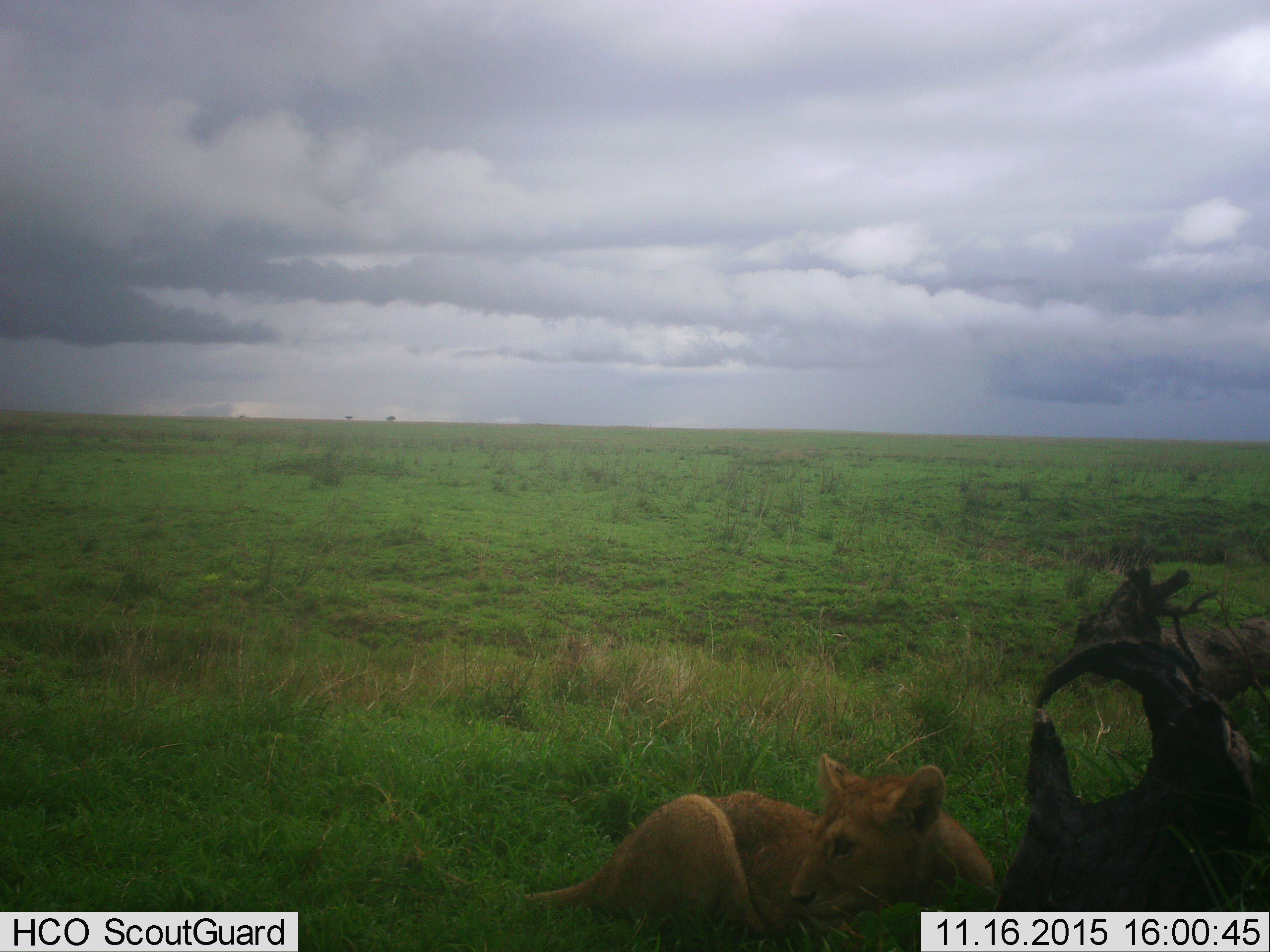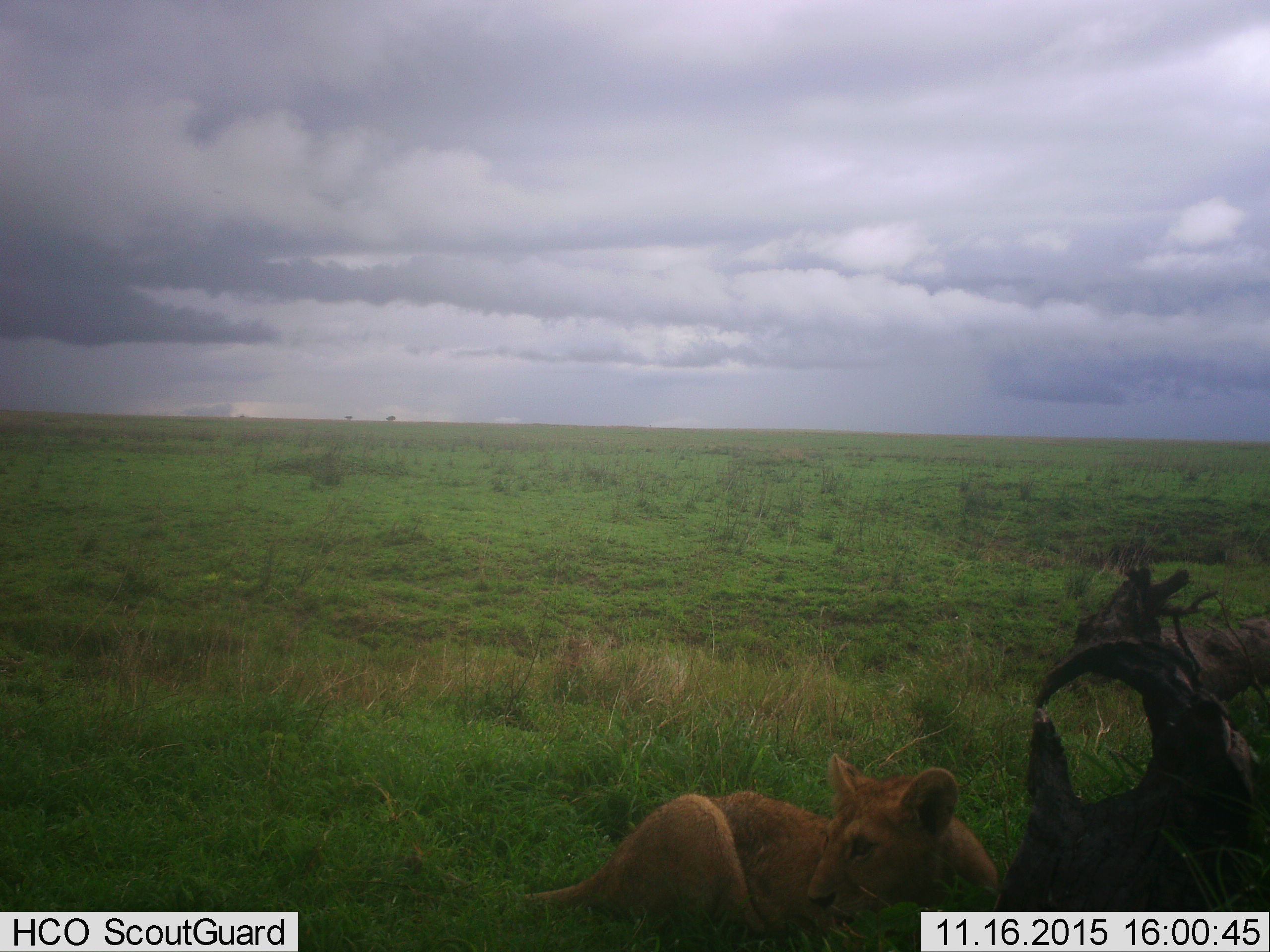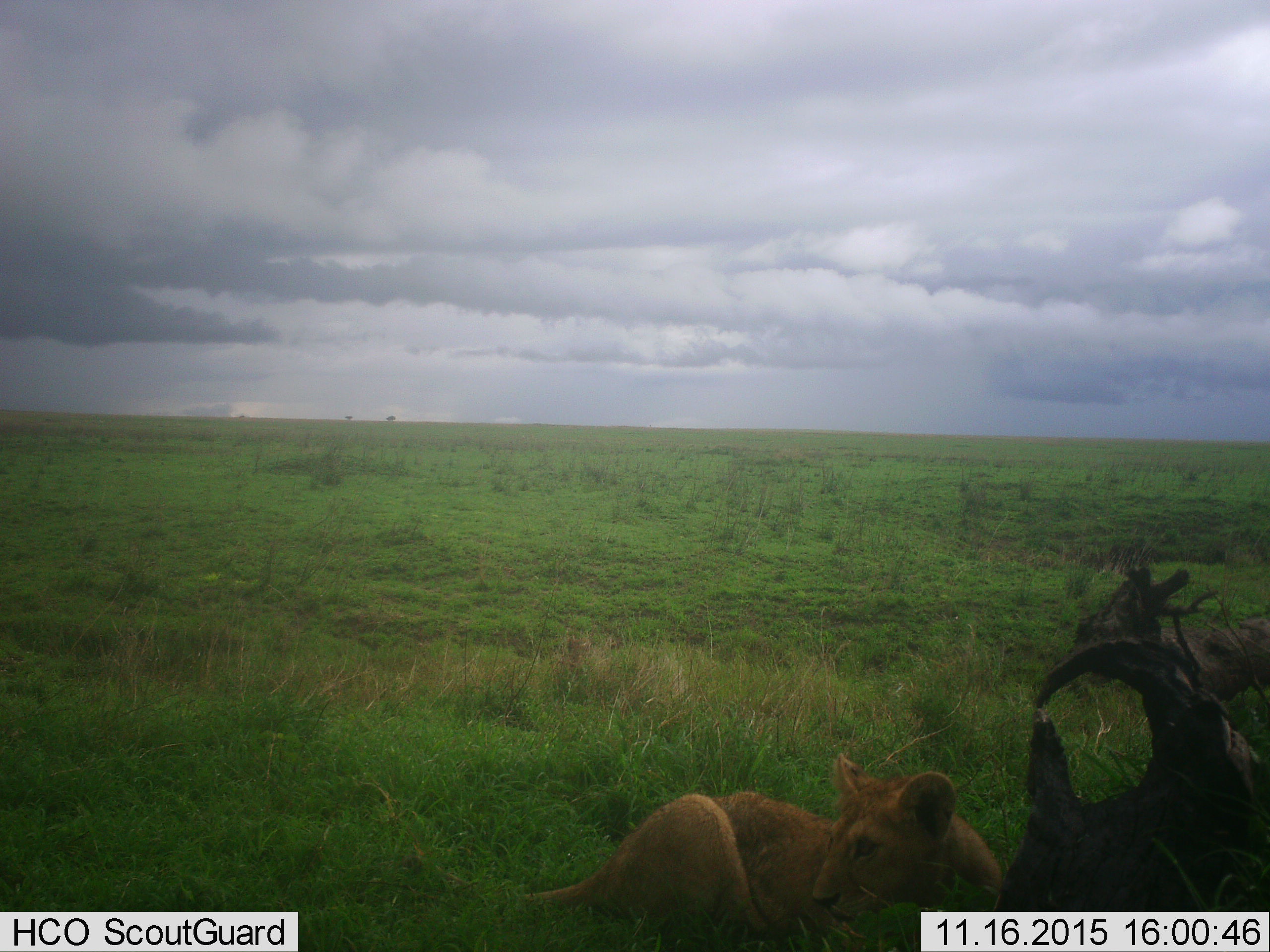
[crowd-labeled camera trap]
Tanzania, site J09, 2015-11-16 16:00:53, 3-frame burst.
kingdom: Animalia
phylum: Chordata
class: Mammalia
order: Carnivora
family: Felidae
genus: Panthera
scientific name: Panthera leo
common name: lion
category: lionfemale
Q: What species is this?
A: Lionfemale (lion) (Panthera leo).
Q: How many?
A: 1.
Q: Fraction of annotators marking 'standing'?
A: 17%.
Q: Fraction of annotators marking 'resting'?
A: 83%.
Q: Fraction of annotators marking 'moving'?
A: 0%.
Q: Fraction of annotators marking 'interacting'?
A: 0%.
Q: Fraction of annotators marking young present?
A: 0%.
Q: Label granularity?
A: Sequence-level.